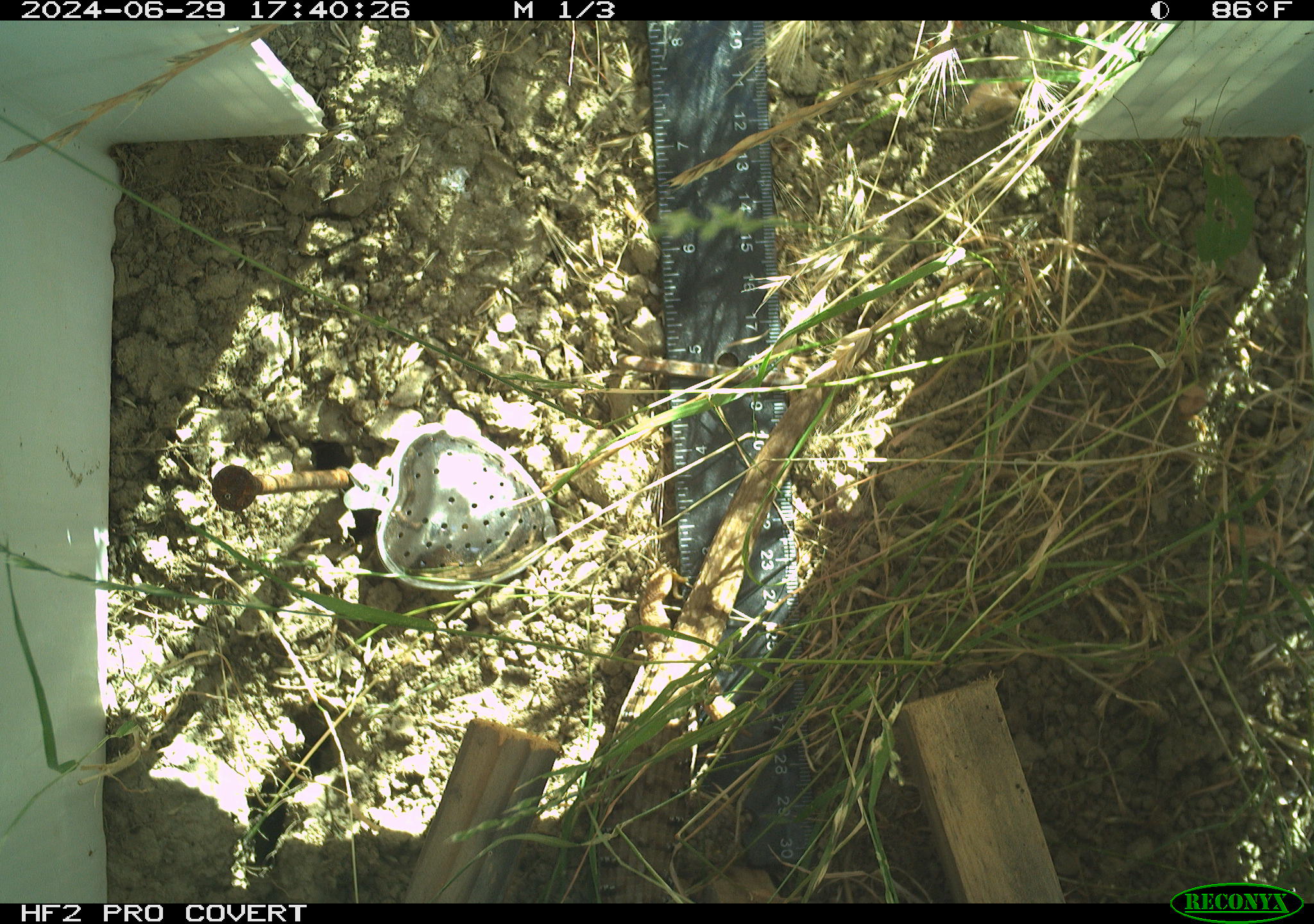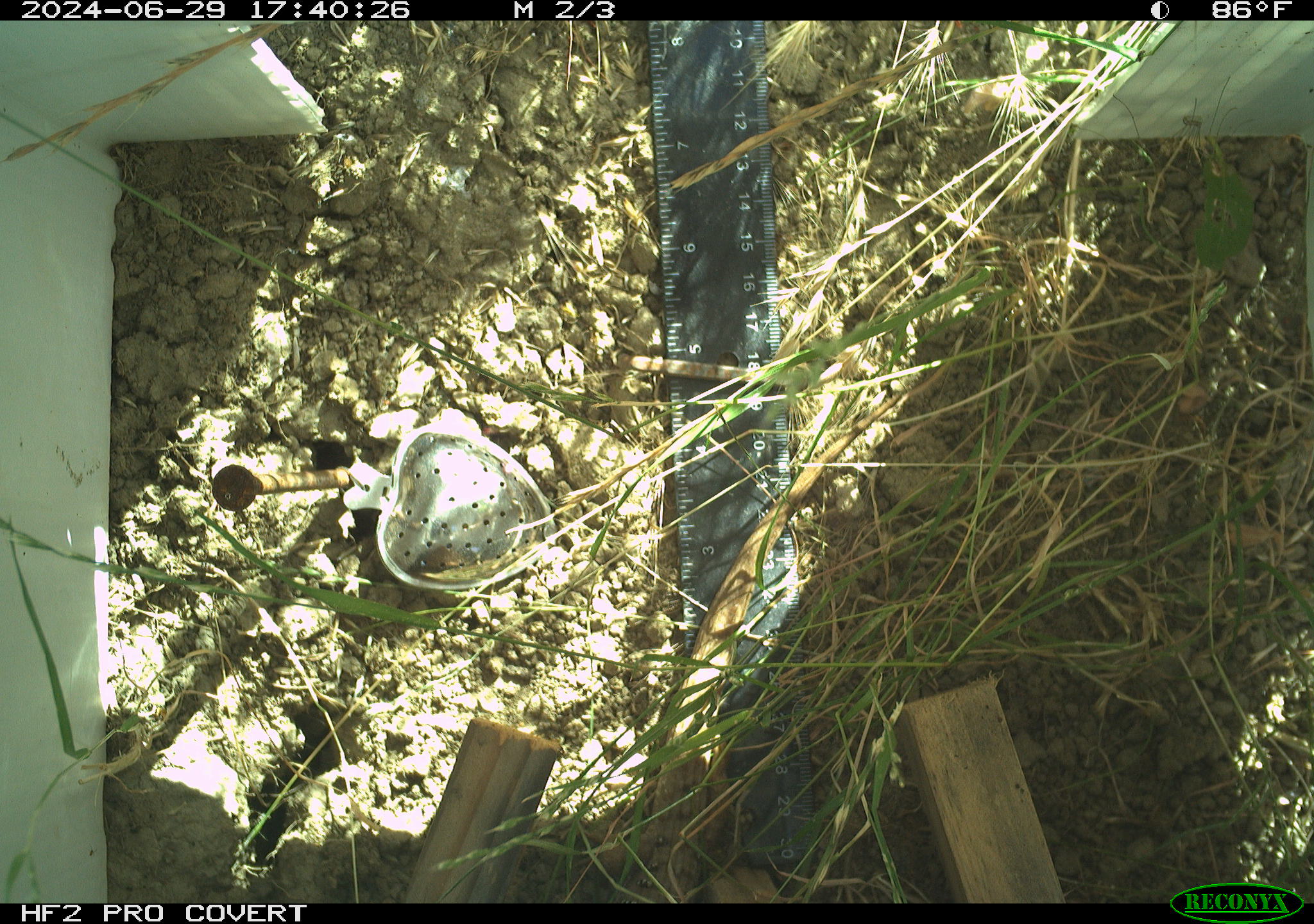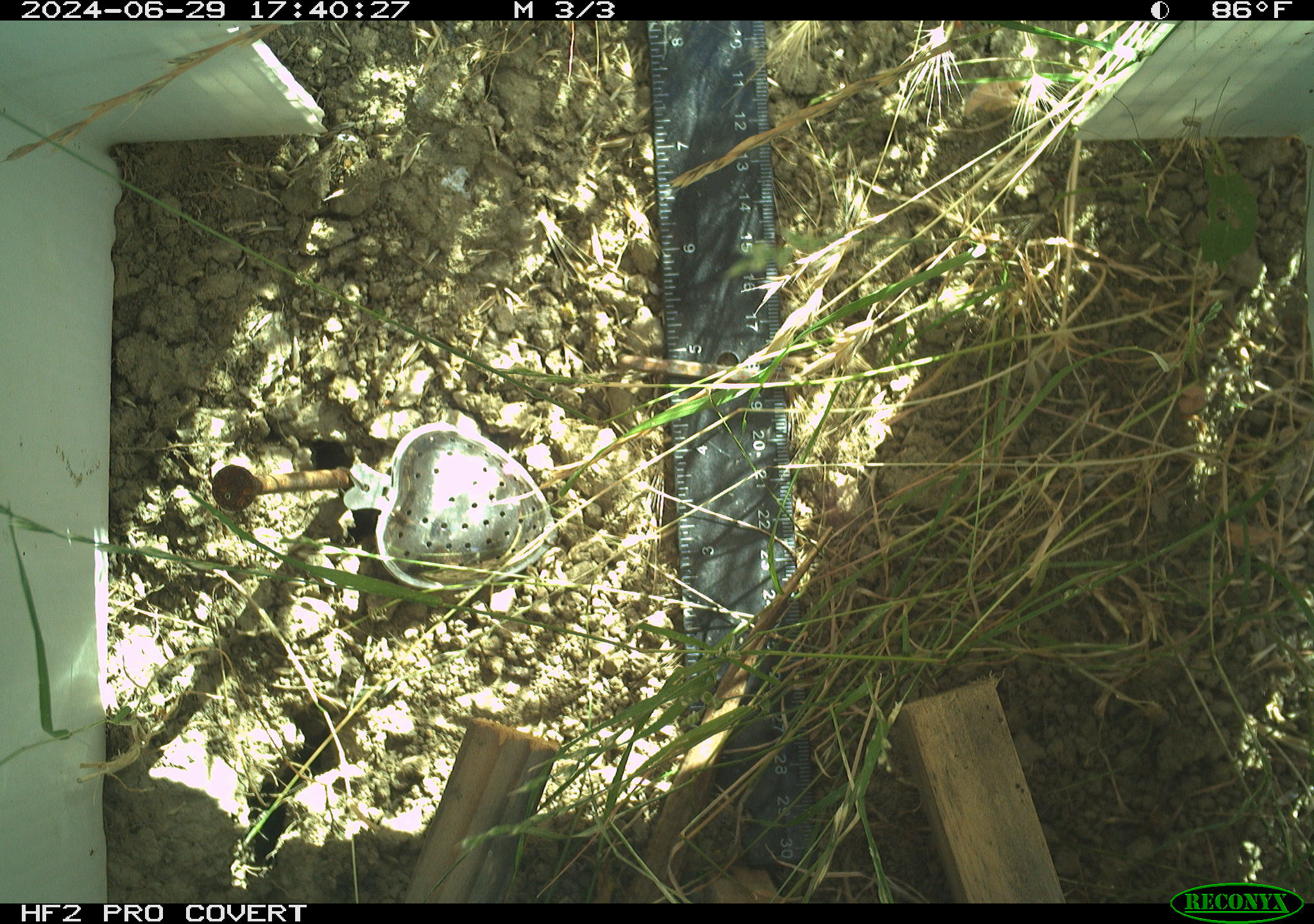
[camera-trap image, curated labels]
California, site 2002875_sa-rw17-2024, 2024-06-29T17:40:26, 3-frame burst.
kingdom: Animalia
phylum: Chordata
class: Reptilia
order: Squamata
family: Anguidae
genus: Elgaria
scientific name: Elgaria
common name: alligator lizards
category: elgaria species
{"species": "elgaria species (alligator lizards) (Elgaria)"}